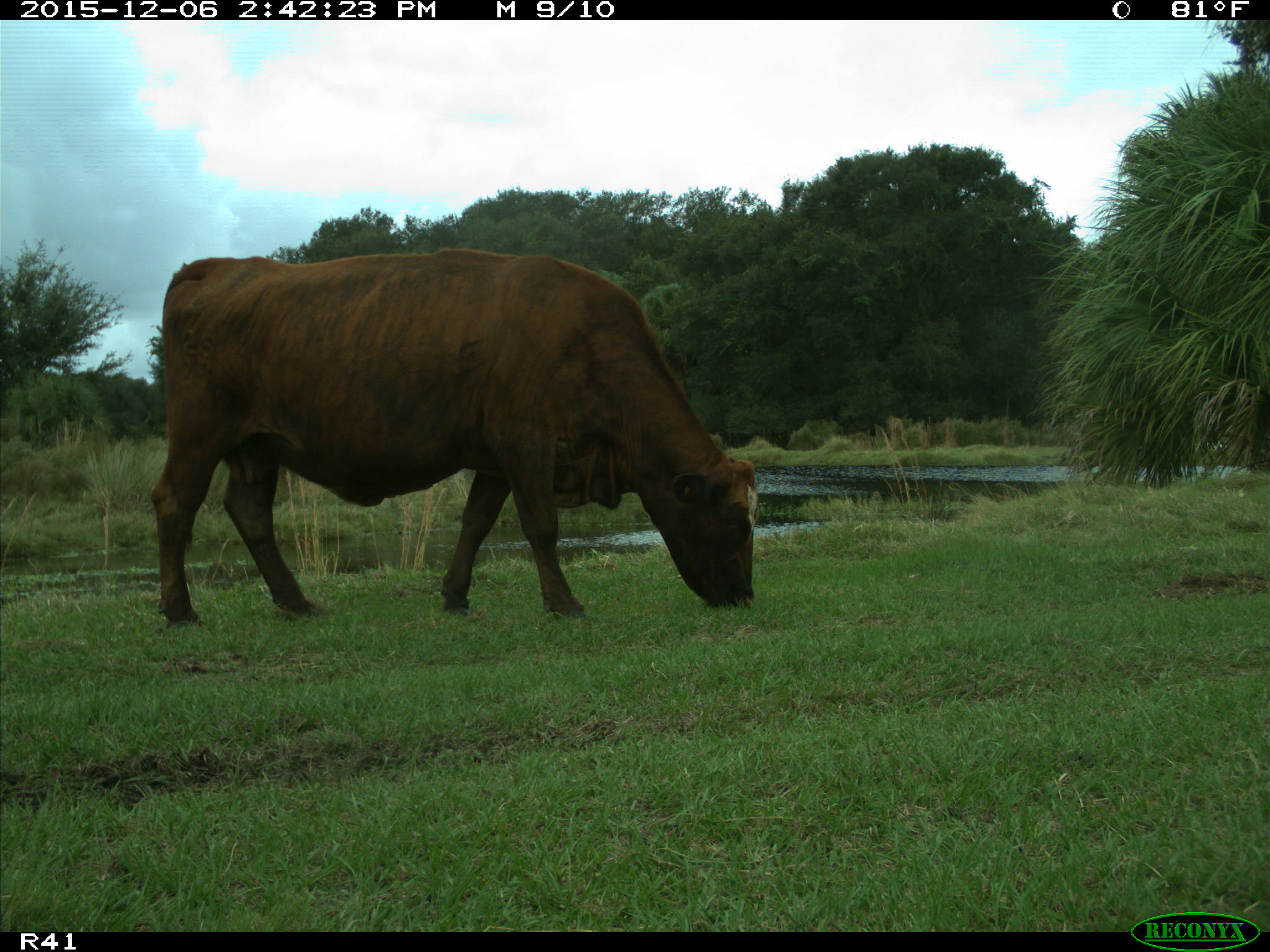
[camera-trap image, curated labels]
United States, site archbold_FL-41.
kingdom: Animalia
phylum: Chordata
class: Mammalia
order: Artiodactyla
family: Bovidae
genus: Bos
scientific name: Bos taurus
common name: domestic cow